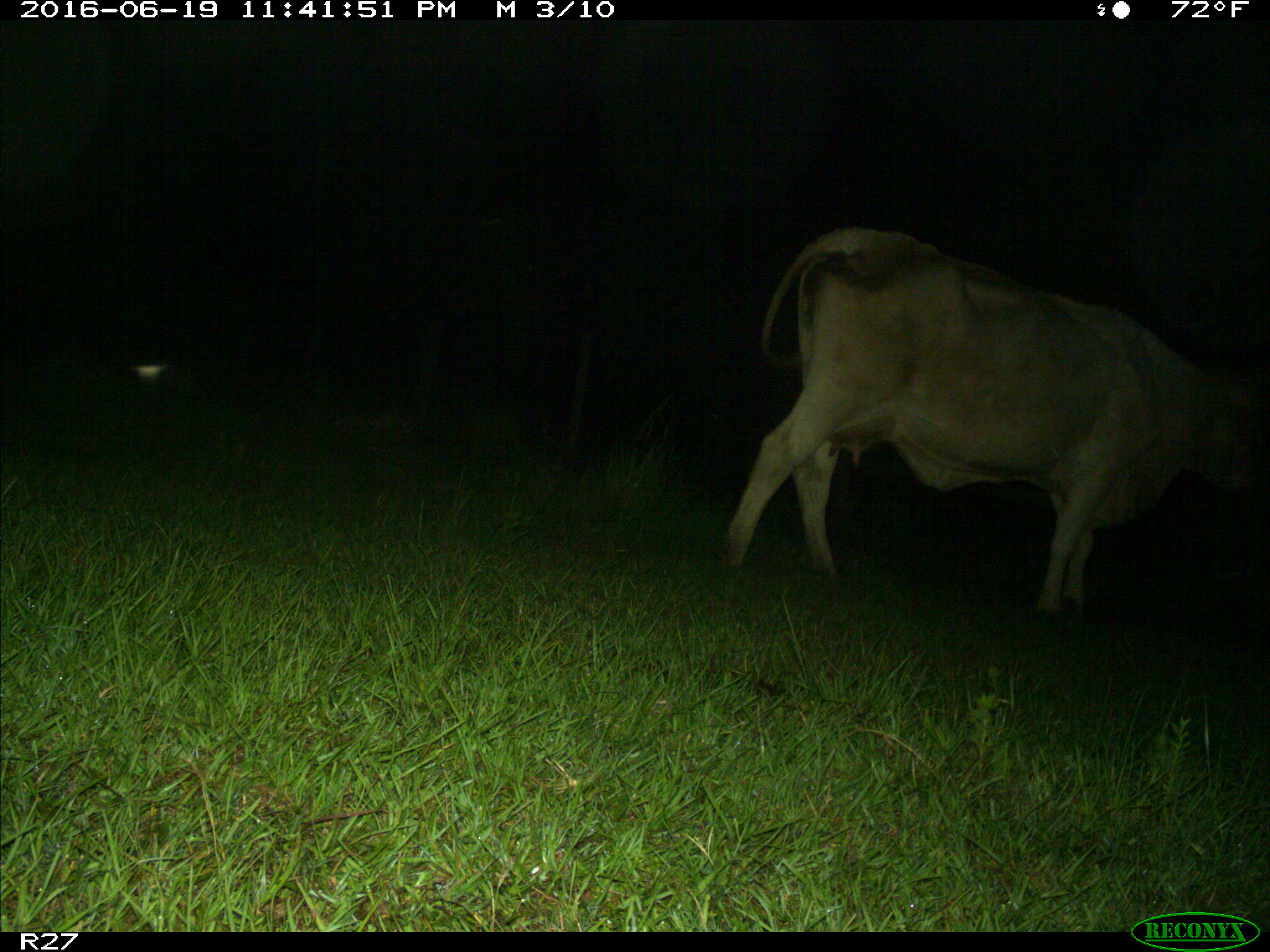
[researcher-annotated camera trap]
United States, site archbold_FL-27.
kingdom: Animalia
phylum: Chordata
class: Mammalia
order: Artiodactyla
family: Bovidae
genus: Bos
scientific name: Bos taurus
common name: domestic cow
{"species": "Bos taurus (domestic cow)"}